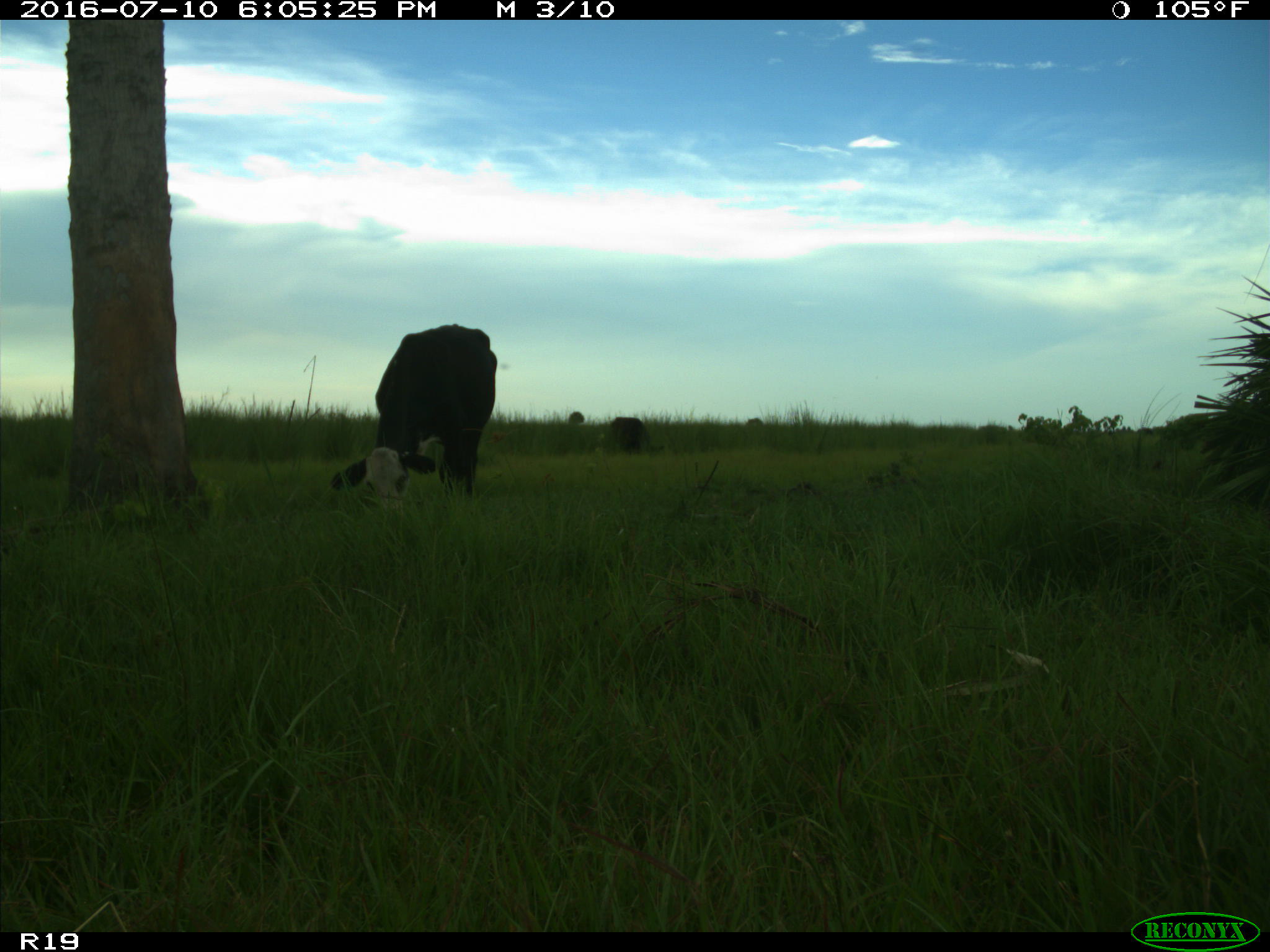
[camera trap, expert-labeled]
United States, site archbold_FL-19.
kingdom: Animalia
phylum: Chordata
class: Mammalia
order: Artiodactyla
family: Bovidae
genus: Bos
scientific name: Bos taurus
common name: domestic cow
Bos taurus (domestic cow).